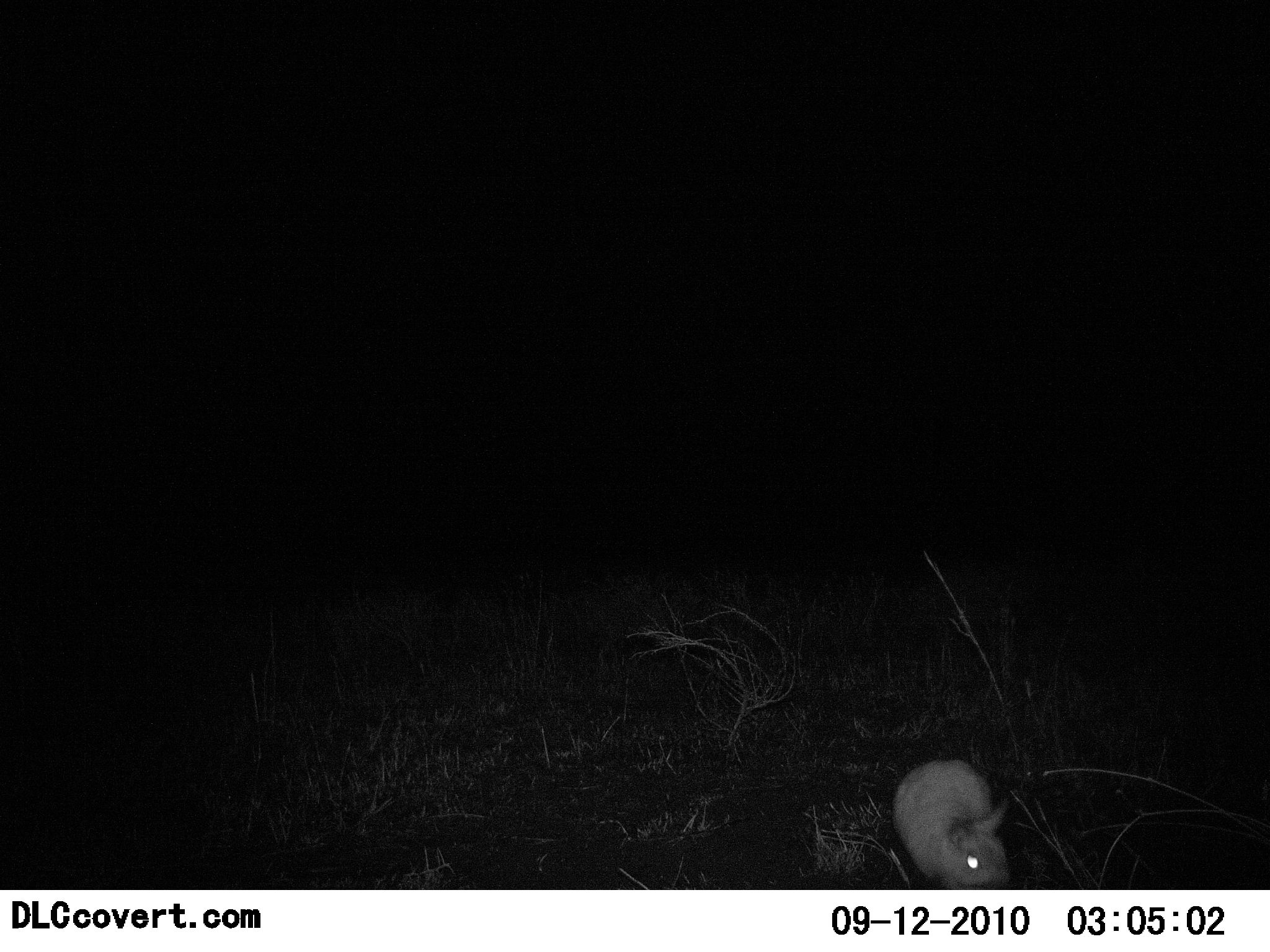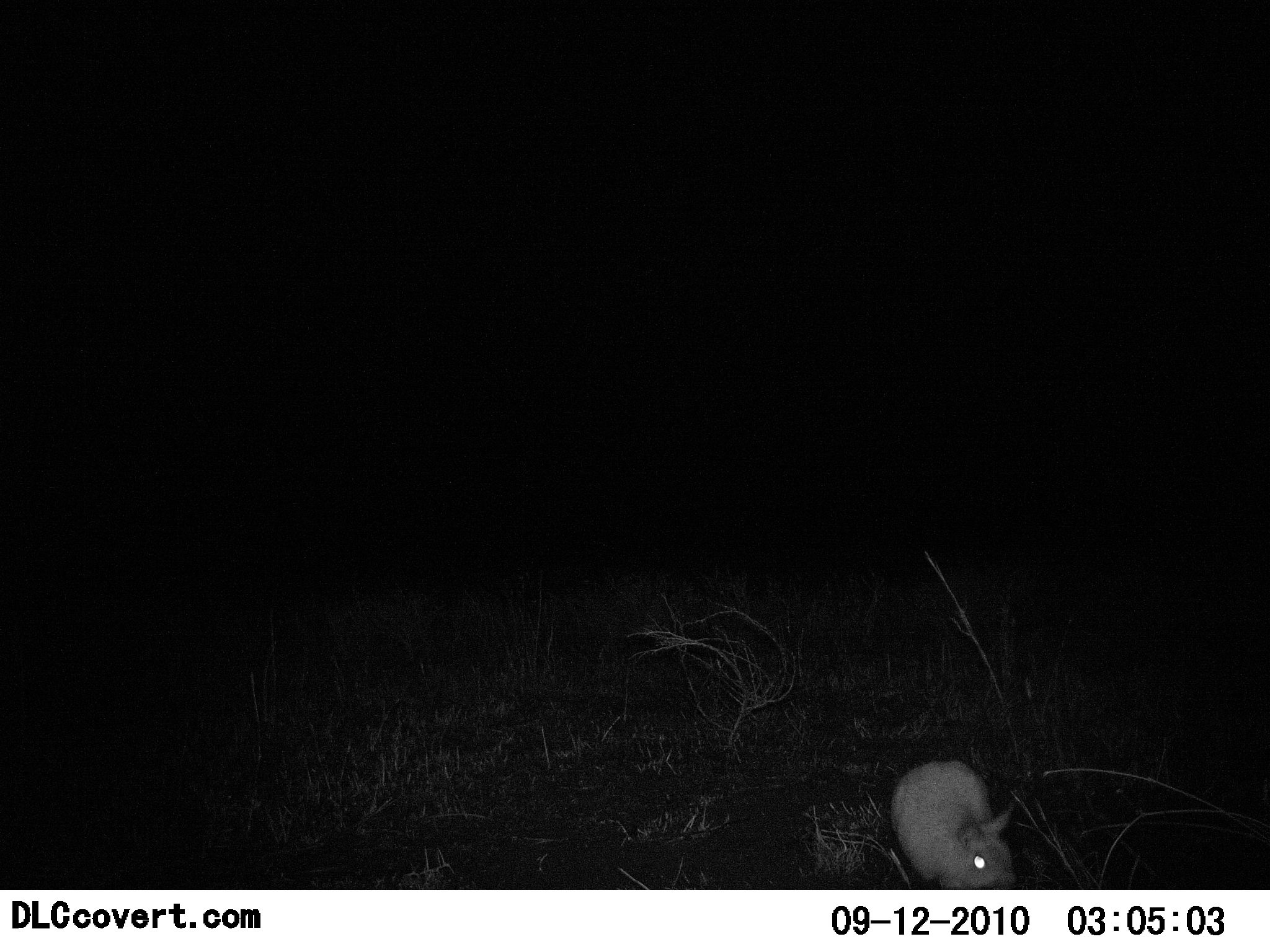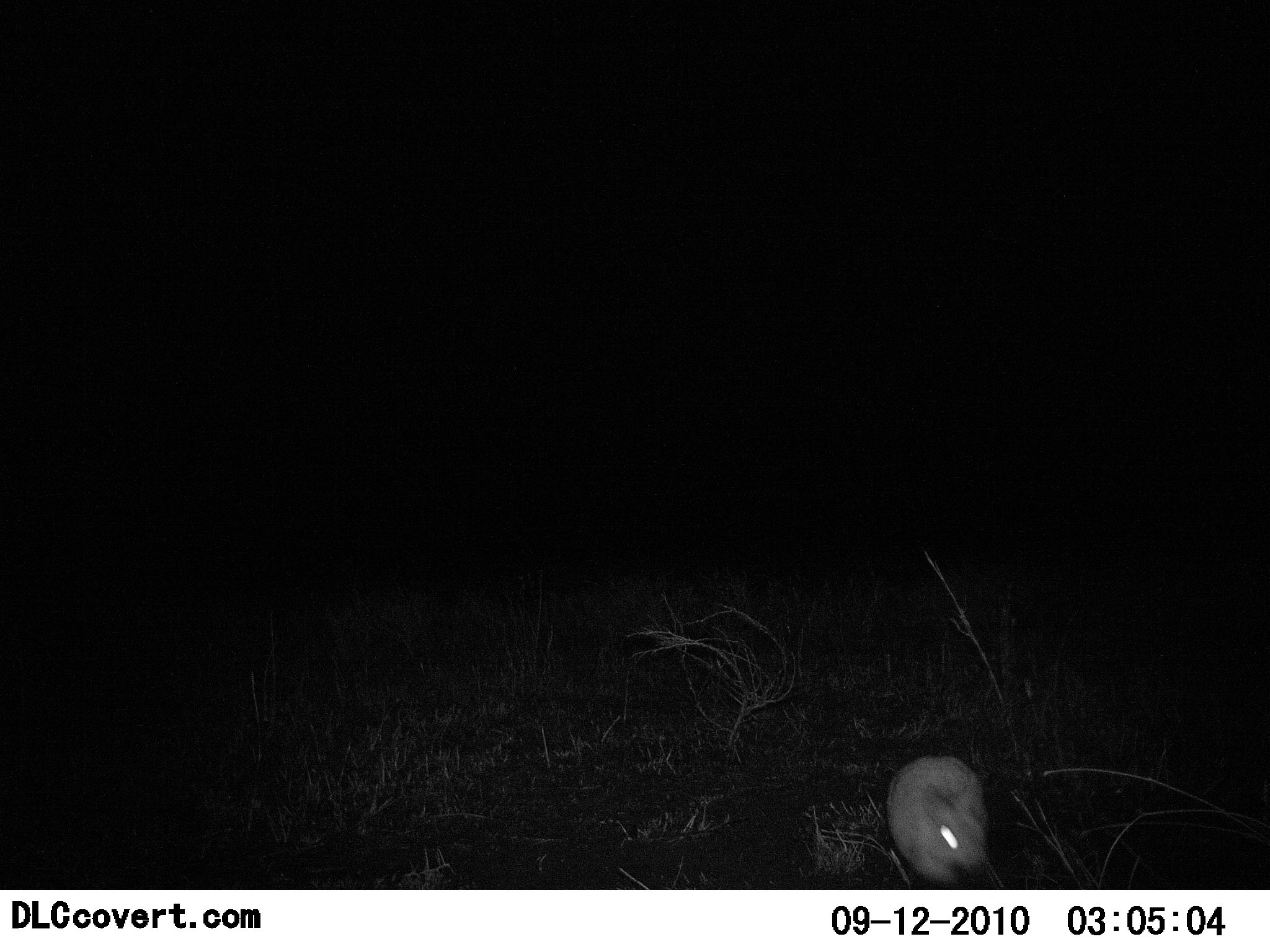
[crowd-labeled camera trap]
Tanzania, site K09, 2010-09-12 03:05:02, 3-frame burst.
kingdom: Animalia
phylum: Chordata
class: Mammalia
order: Lagomorpha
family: Leporidae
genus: Lepus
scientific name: Lepus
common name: hare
Hare (Lepus), count 1. Behavior (volunteer vote fractions): standing 31%, resting 8%, moving 46%, interacting 0%. Young present (vote fraction): 0%. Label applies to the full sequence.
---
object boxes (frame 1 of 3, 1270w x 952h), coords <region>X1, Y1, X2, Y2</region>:
animal: <region>890, 759, 1017, 891</region>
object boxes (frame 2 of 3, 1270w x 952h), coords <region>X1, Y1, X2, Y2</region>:
animal: <region>888, 759, 1018, 890</region>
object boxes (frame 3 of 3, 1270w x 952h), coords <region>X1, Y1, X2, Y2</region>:
animal: <region>885, 755, 994, 890</region>